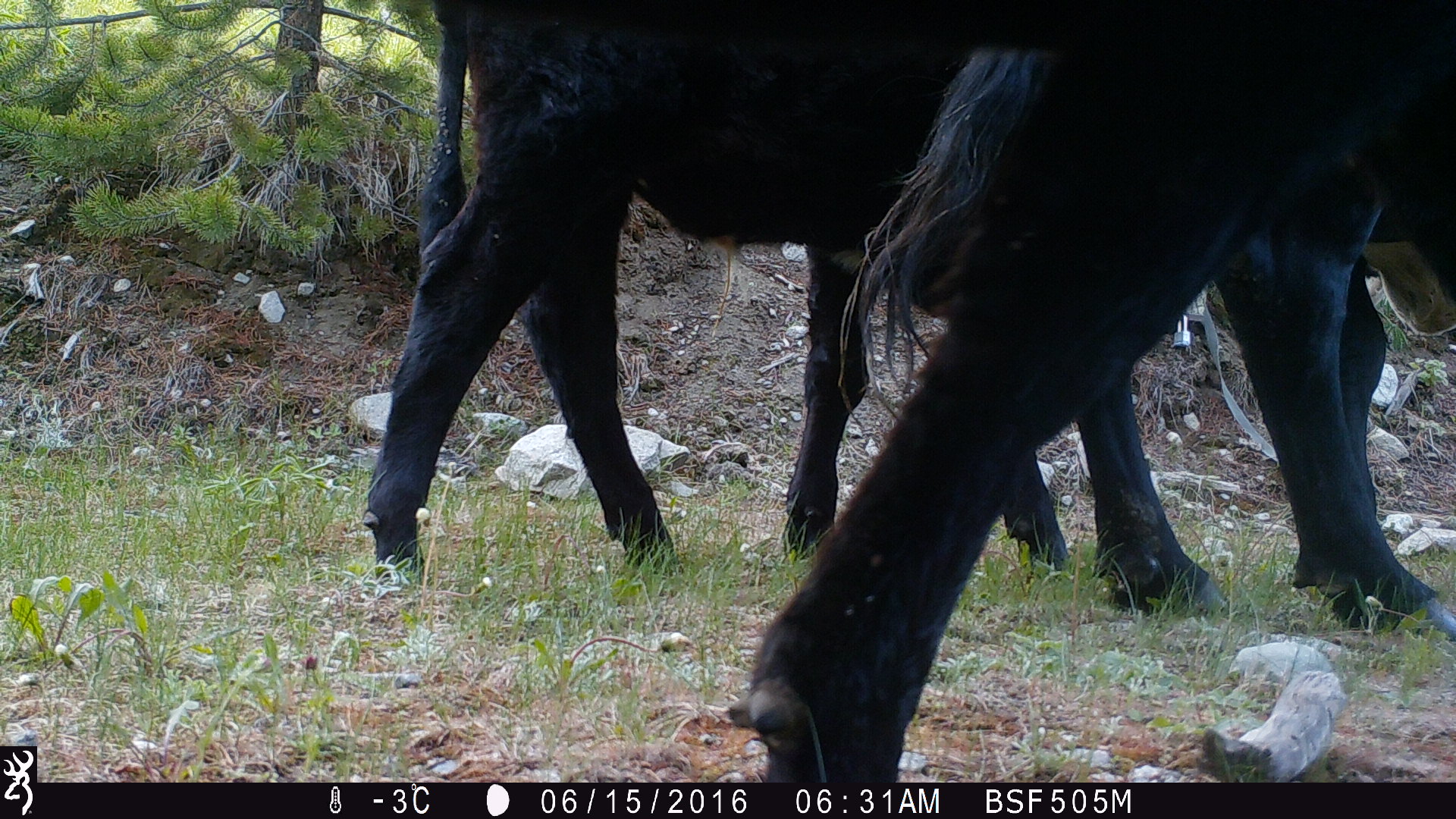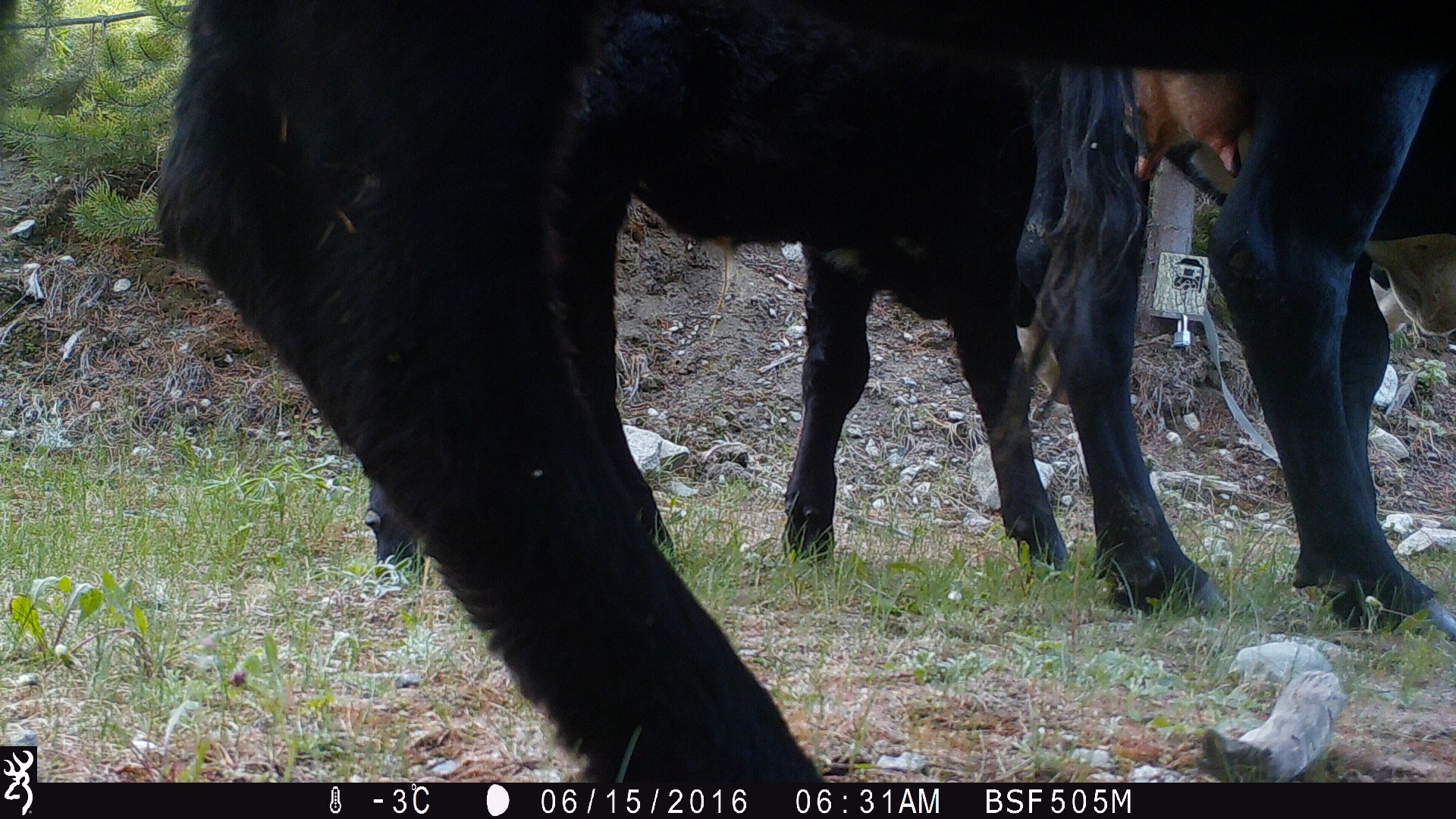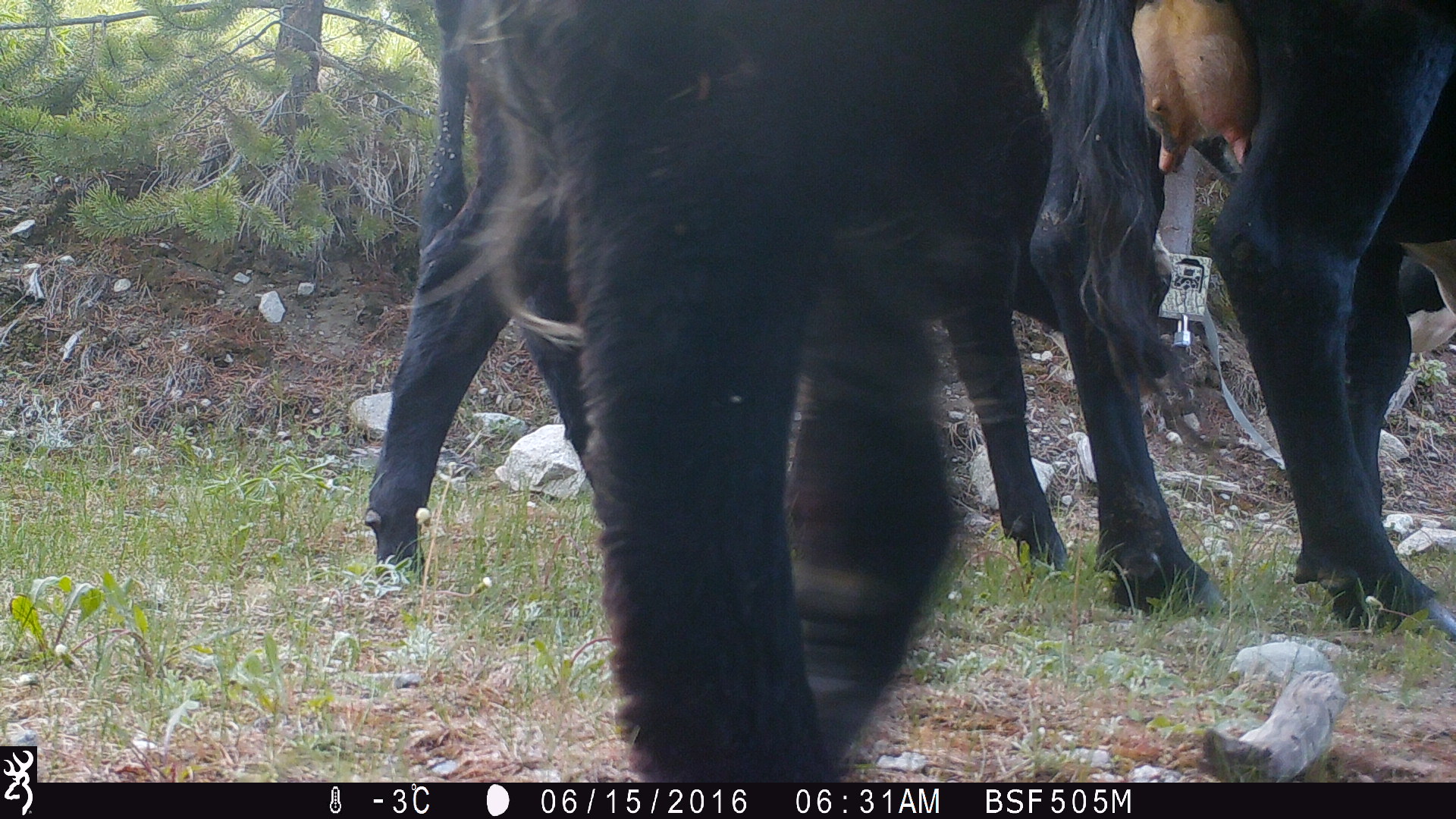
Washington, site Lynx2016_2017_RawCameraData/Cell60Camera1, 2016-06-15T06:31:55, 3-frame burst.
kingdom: Animalia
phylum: Chordata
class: Mammalia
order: Artiodactyla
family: Bovidae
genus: Bos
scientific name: Bos taurus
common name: domestic cattle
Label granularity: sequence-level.